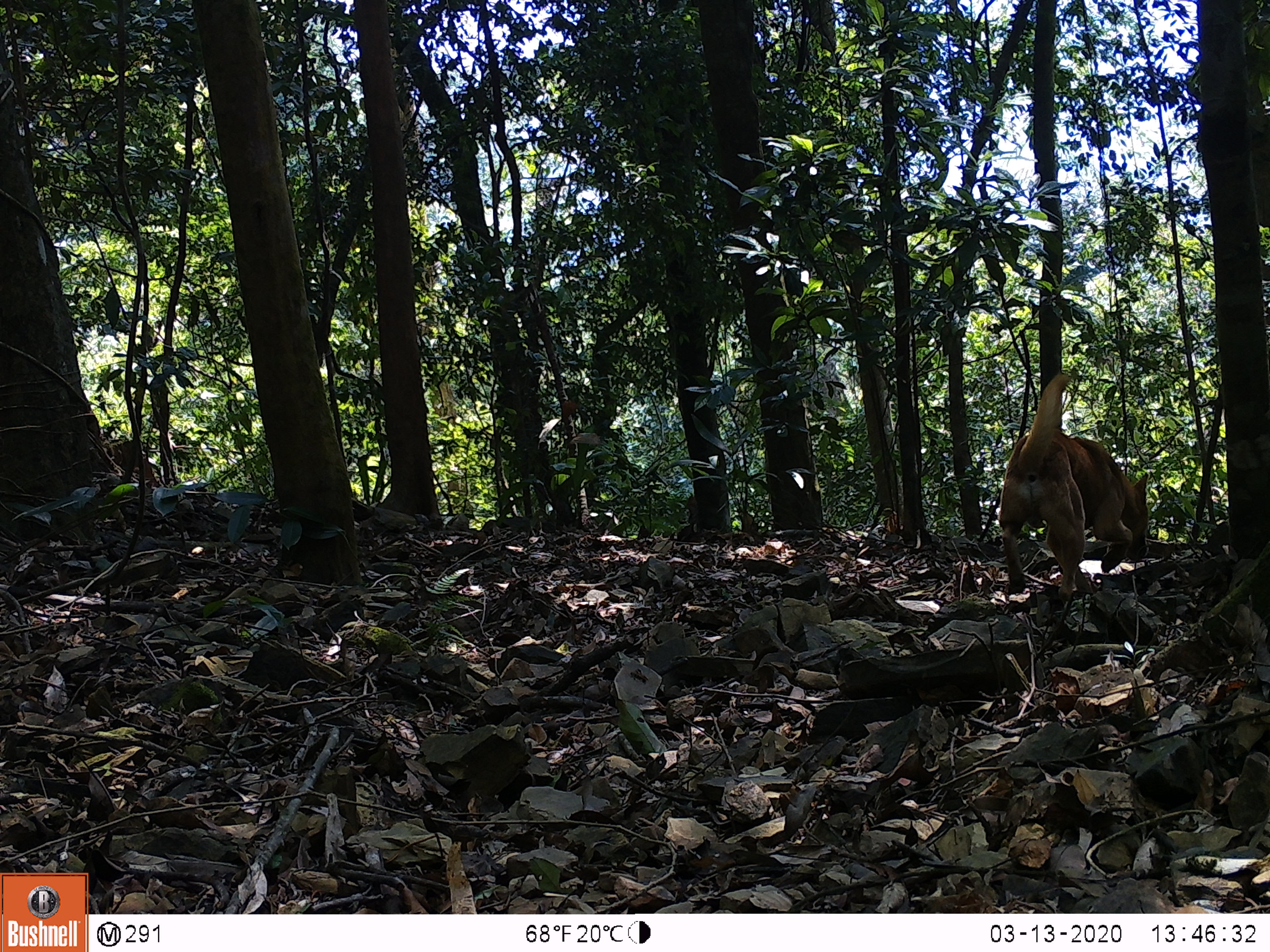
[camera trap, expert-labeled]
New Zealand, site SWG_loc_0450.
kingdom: Animalia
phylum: Chordata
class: Mammalia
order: Carnivora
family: Canidae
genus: Canis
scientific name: Canis familiaris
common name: domestic dog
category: dog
Dog (domestic dog) (Canis familiaris).